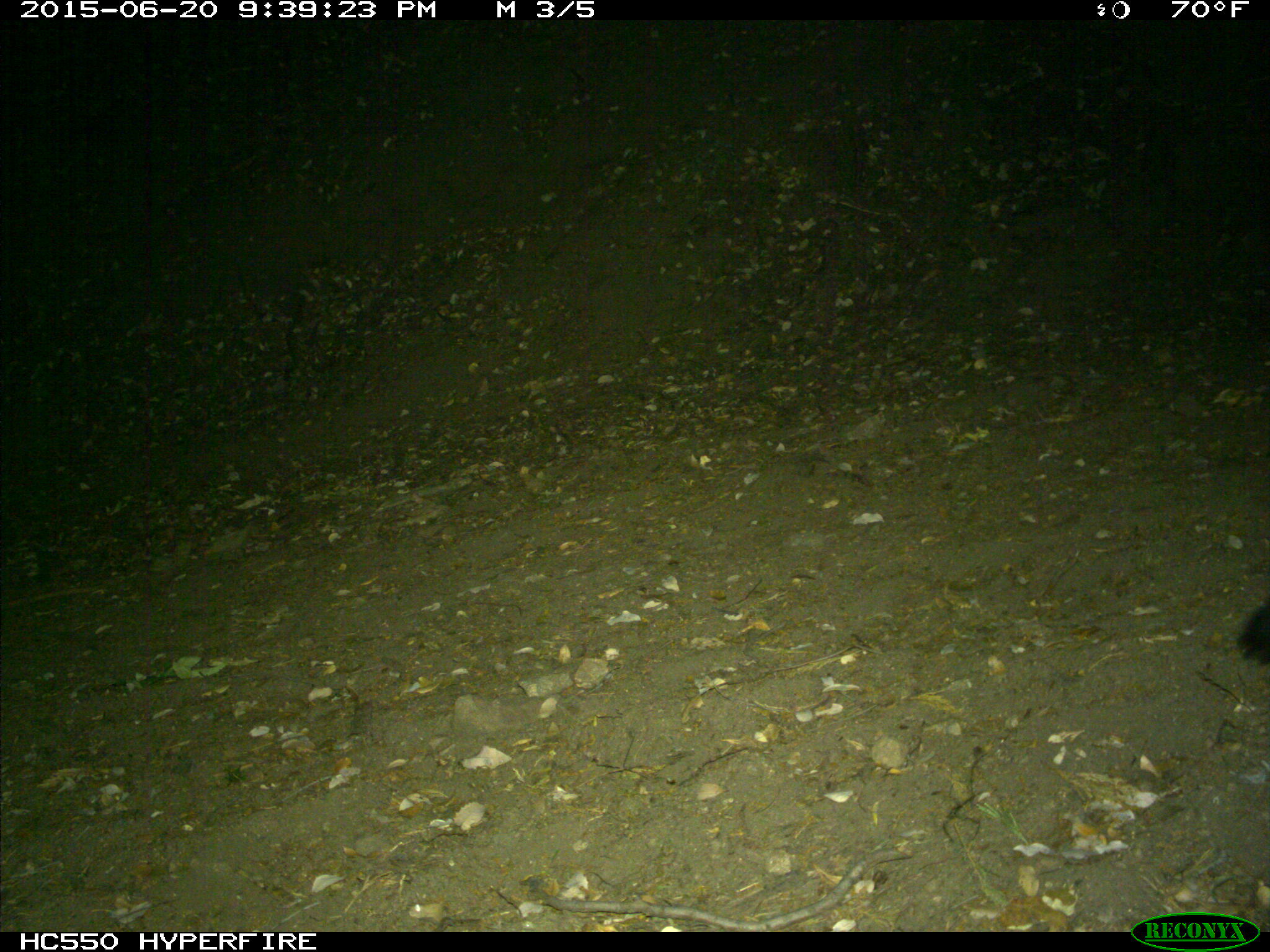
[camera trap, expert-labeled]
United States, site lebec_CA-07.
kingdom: Animalia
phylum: Chordata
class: Mammalia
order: Carnivora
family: Canidae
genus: Urocyon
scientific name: Urocyon cinereoargenteus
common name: gray fox